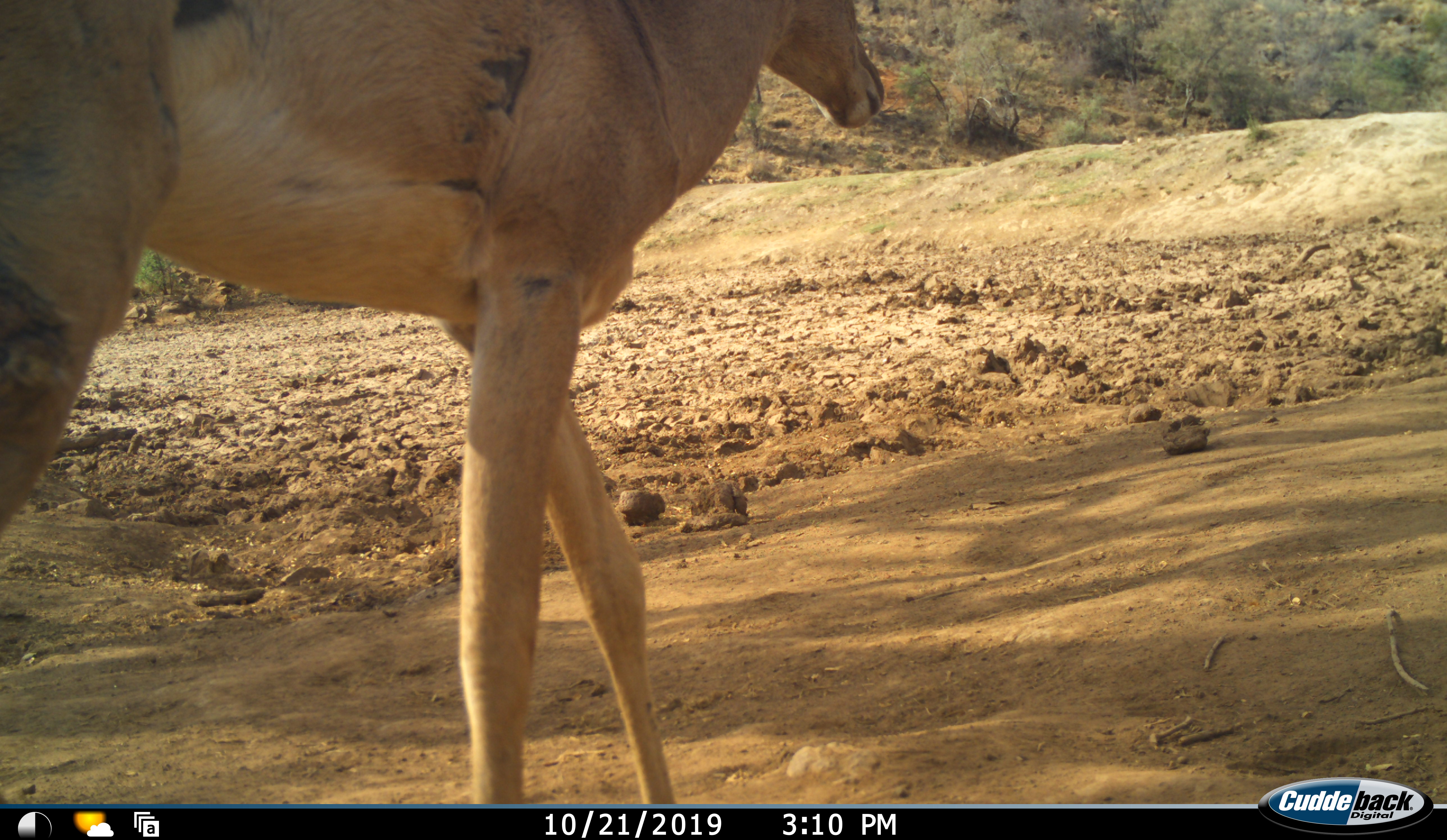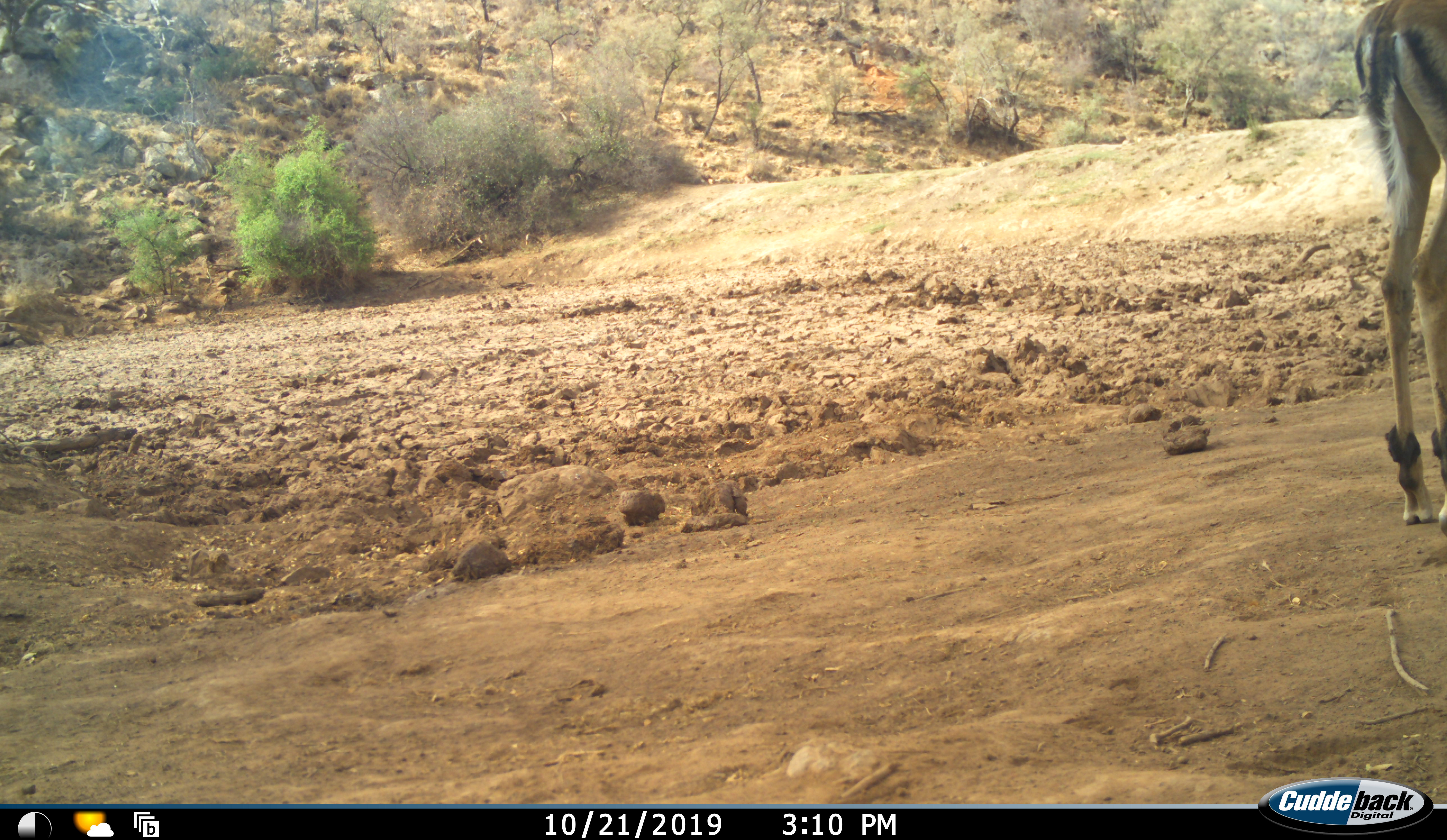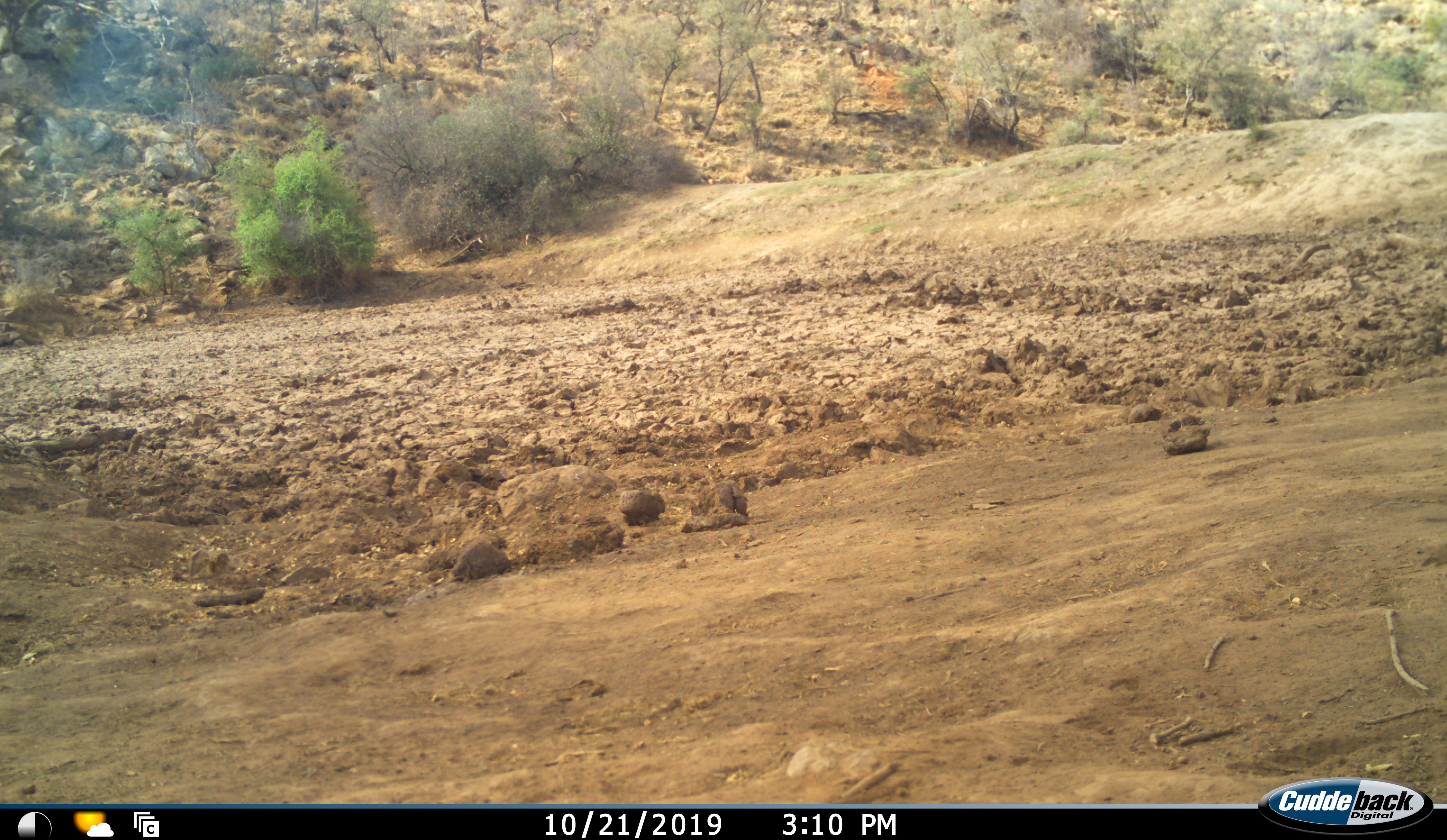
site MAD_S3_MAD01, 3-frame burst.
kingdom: Animalia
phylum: Chordata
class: Mammalia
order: Artiodactyla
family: Bovidae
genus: Aepyceros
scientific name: Aepyceros melampus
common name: impala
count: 1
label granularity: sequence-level